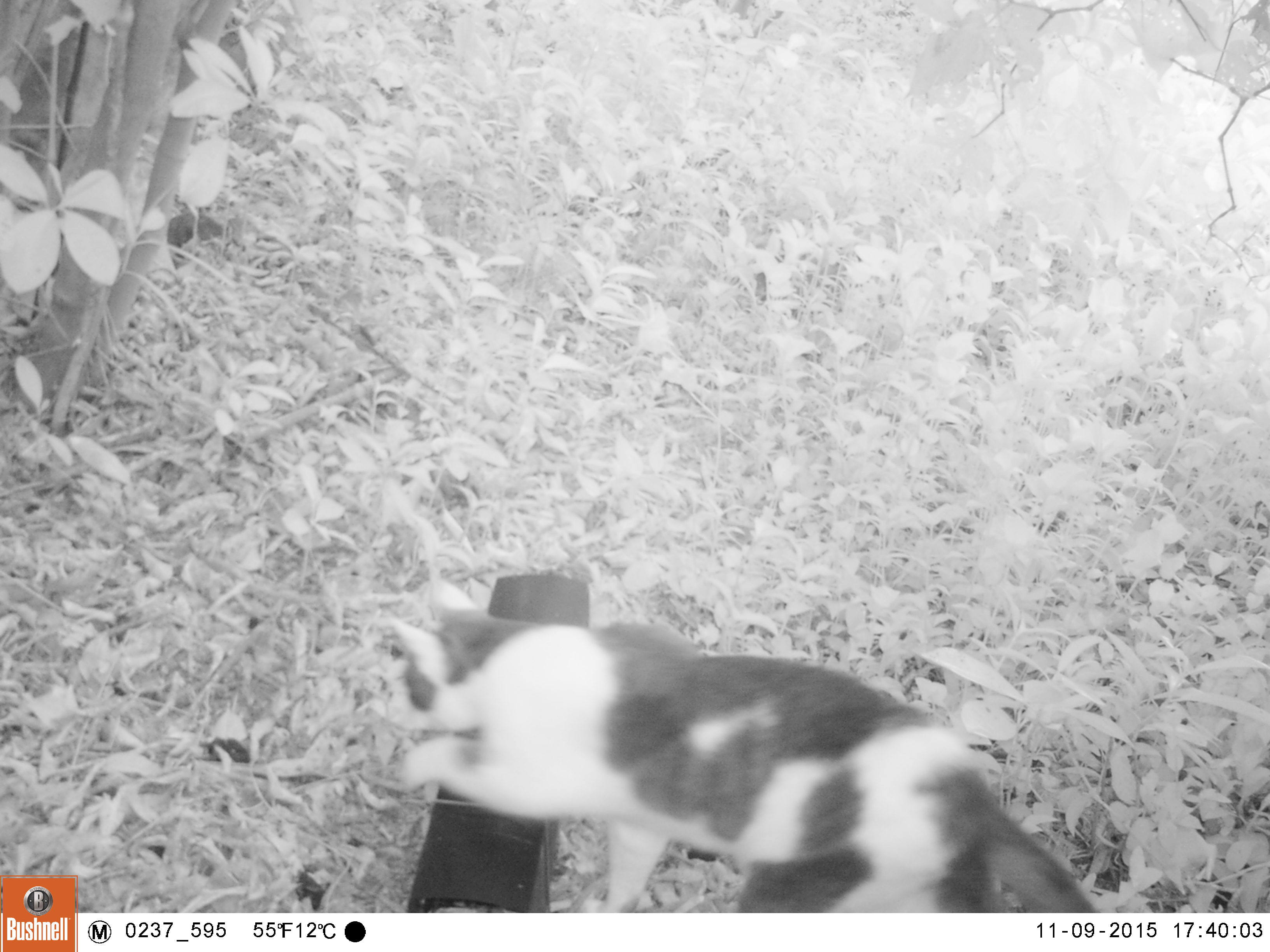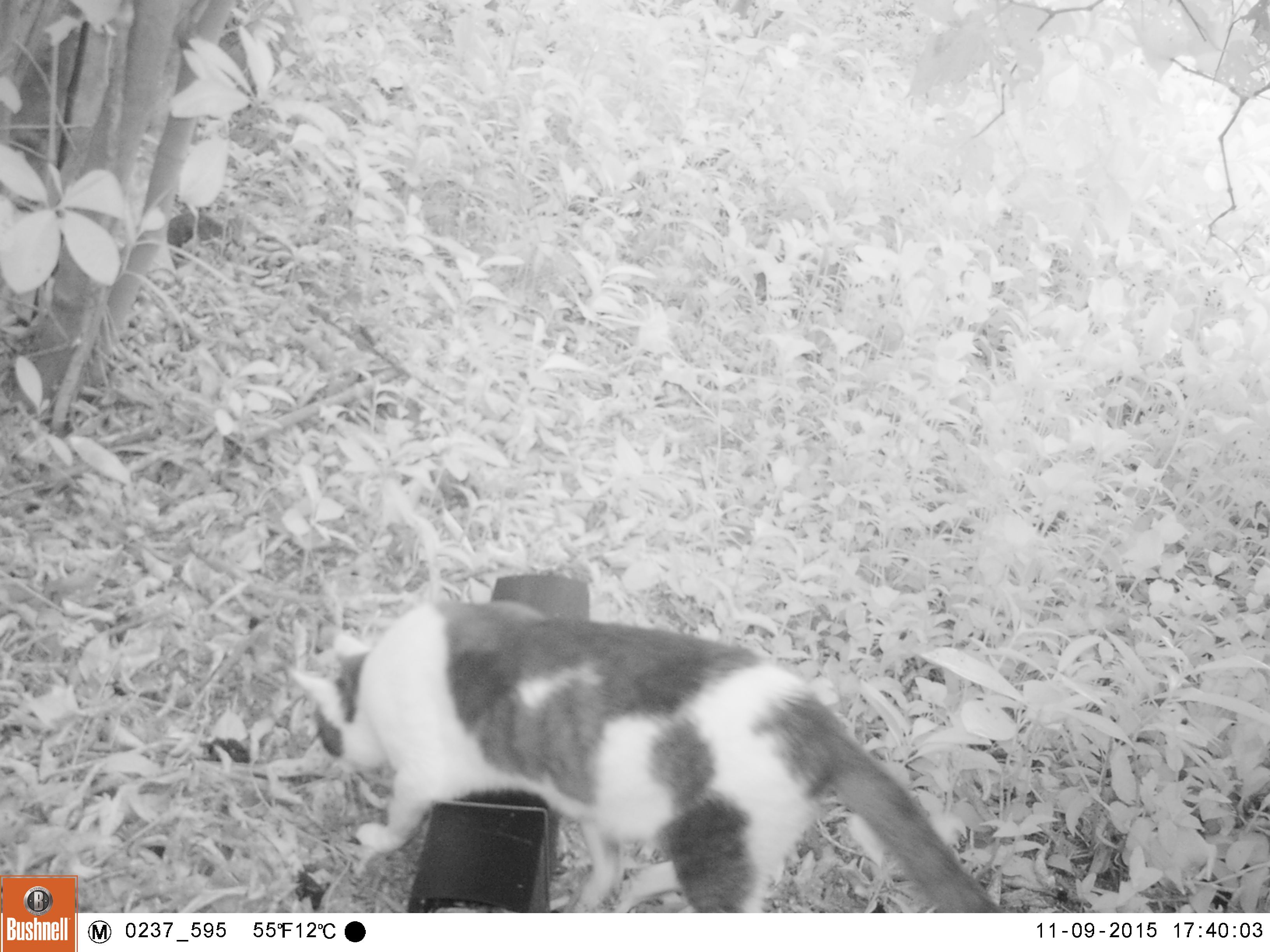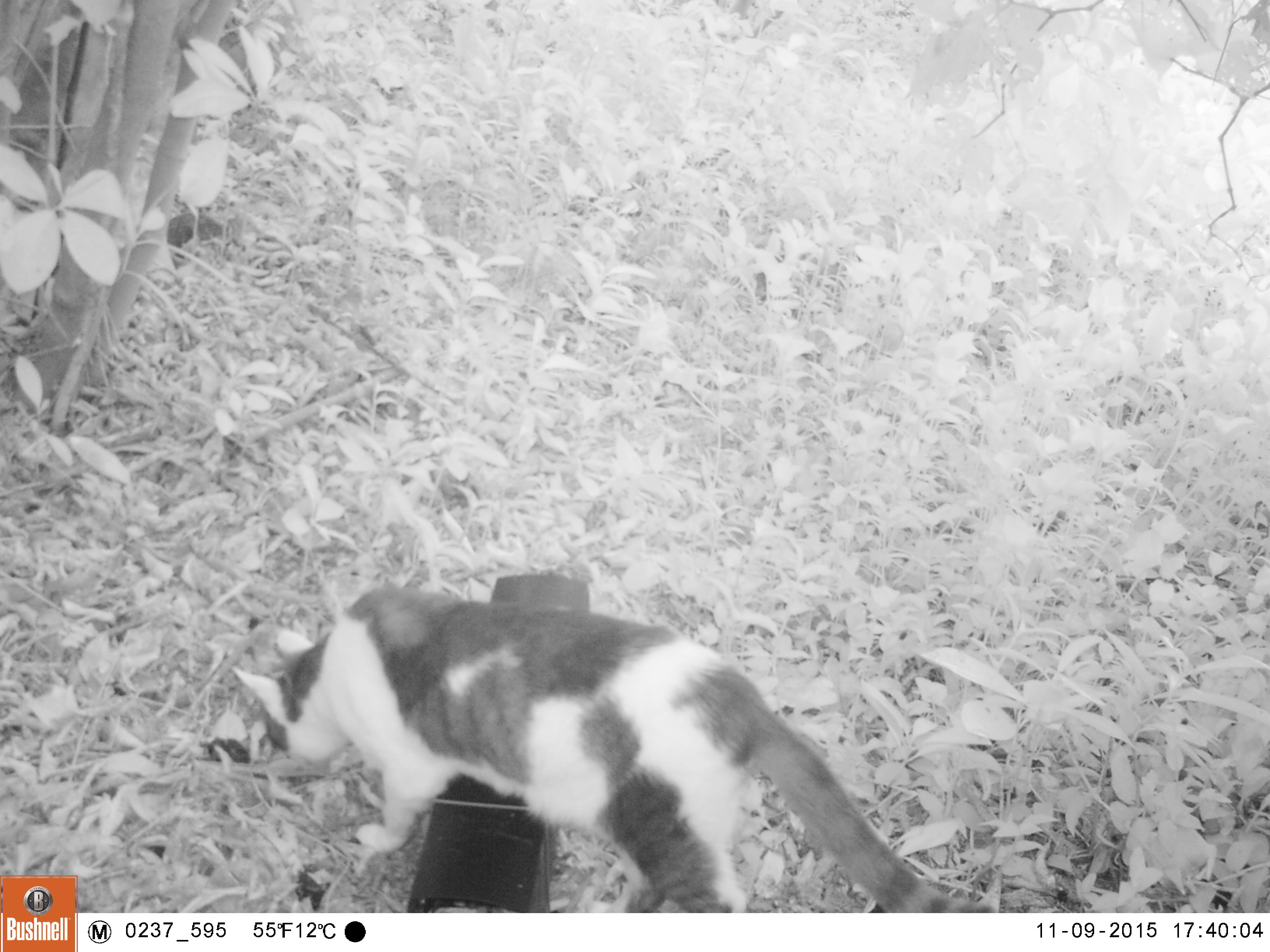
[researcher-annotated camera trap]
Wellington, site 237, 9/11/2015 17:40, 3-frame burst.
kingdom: Animalia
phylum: Chordata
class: Mammalia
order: Carnivora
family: Felidae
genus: Felis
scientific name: Felis catus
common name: cat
Cat (Felis catus).